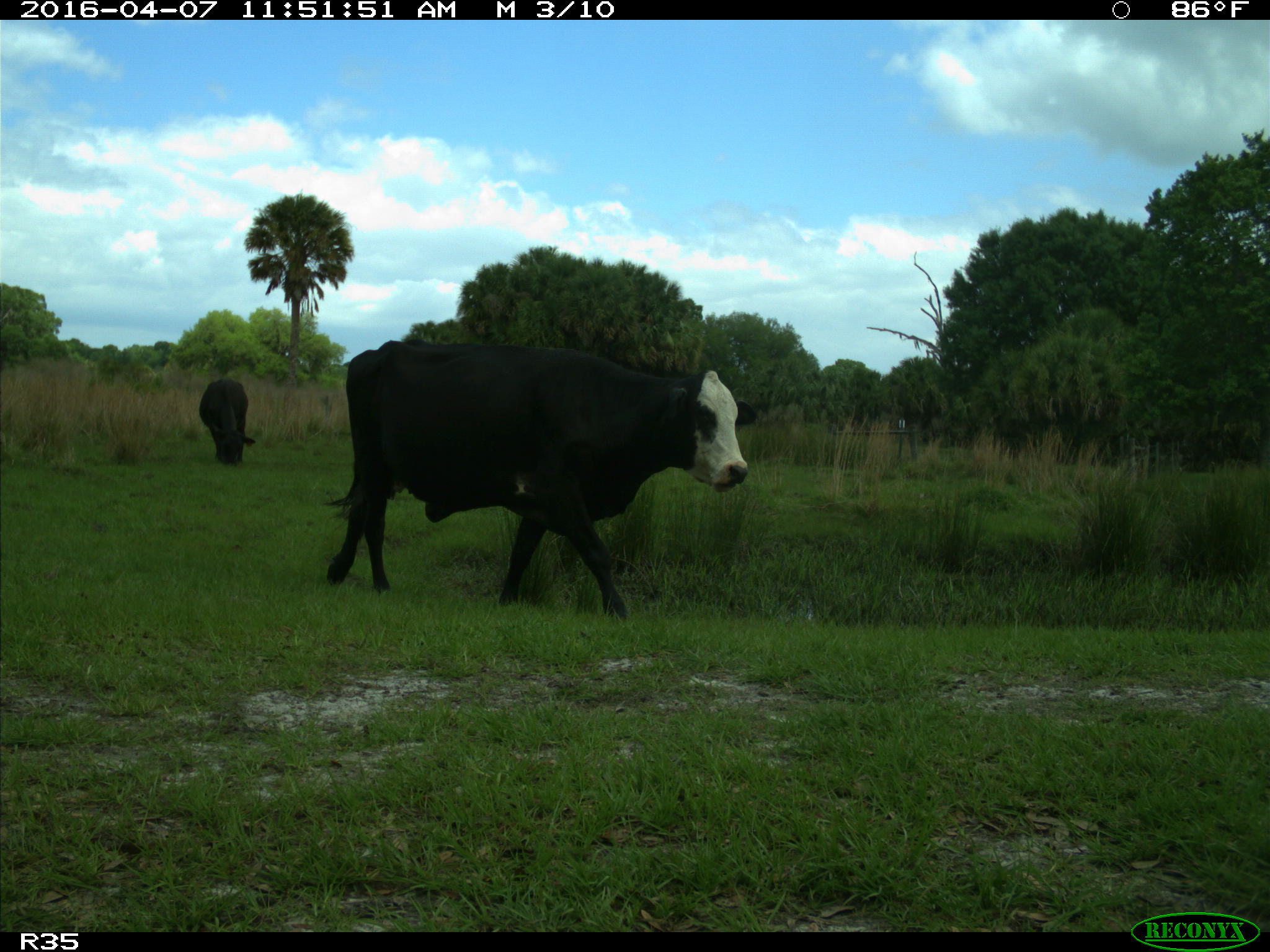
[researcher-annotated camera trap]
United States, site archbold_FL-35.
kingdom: Animalia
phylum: Chordata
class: Mammalia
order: Artiodactyla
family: Bovidae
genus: Bos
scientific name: Bos taurus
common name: domestic cow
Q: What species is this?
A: Bos taurus (domestic cow).